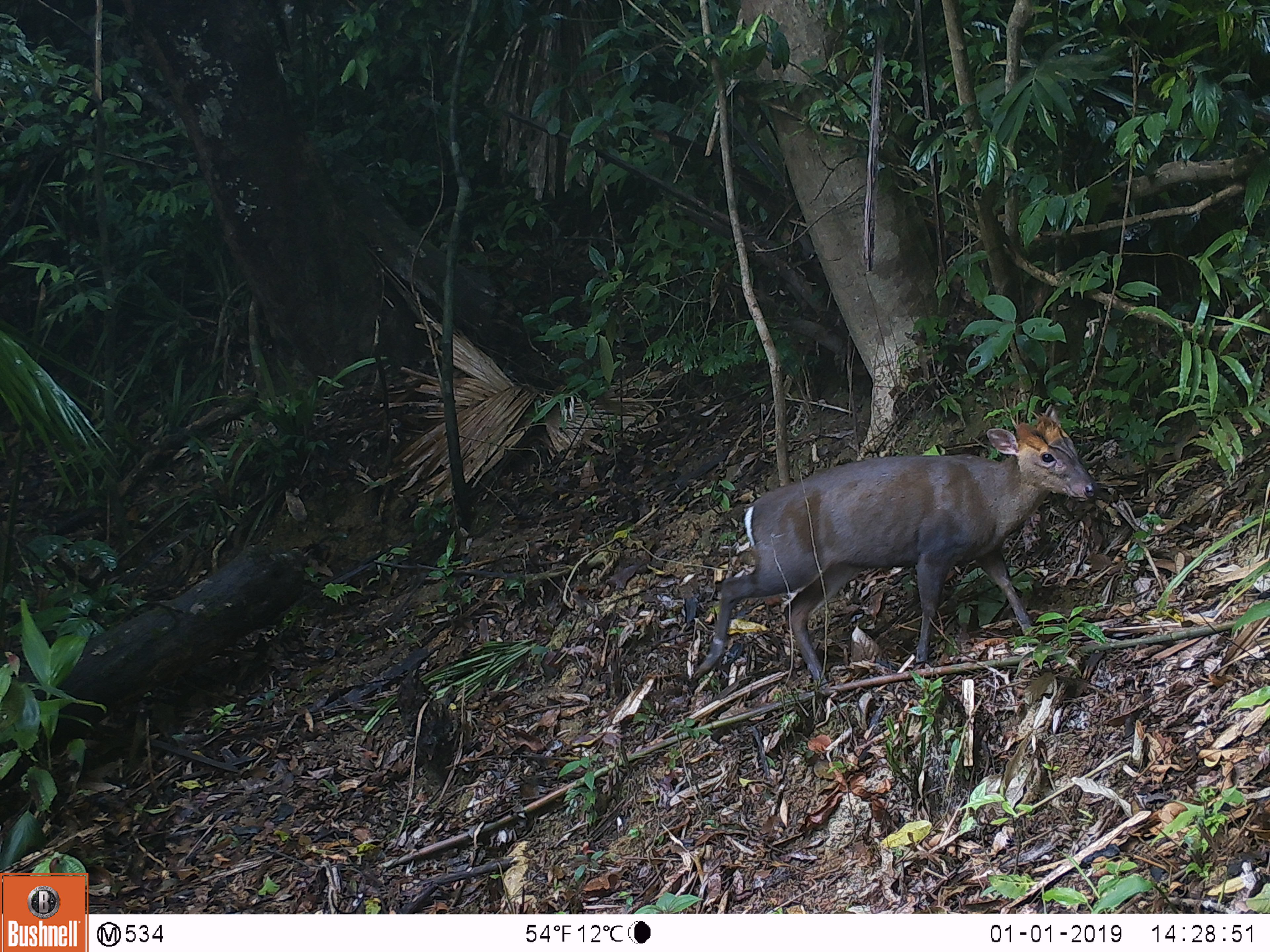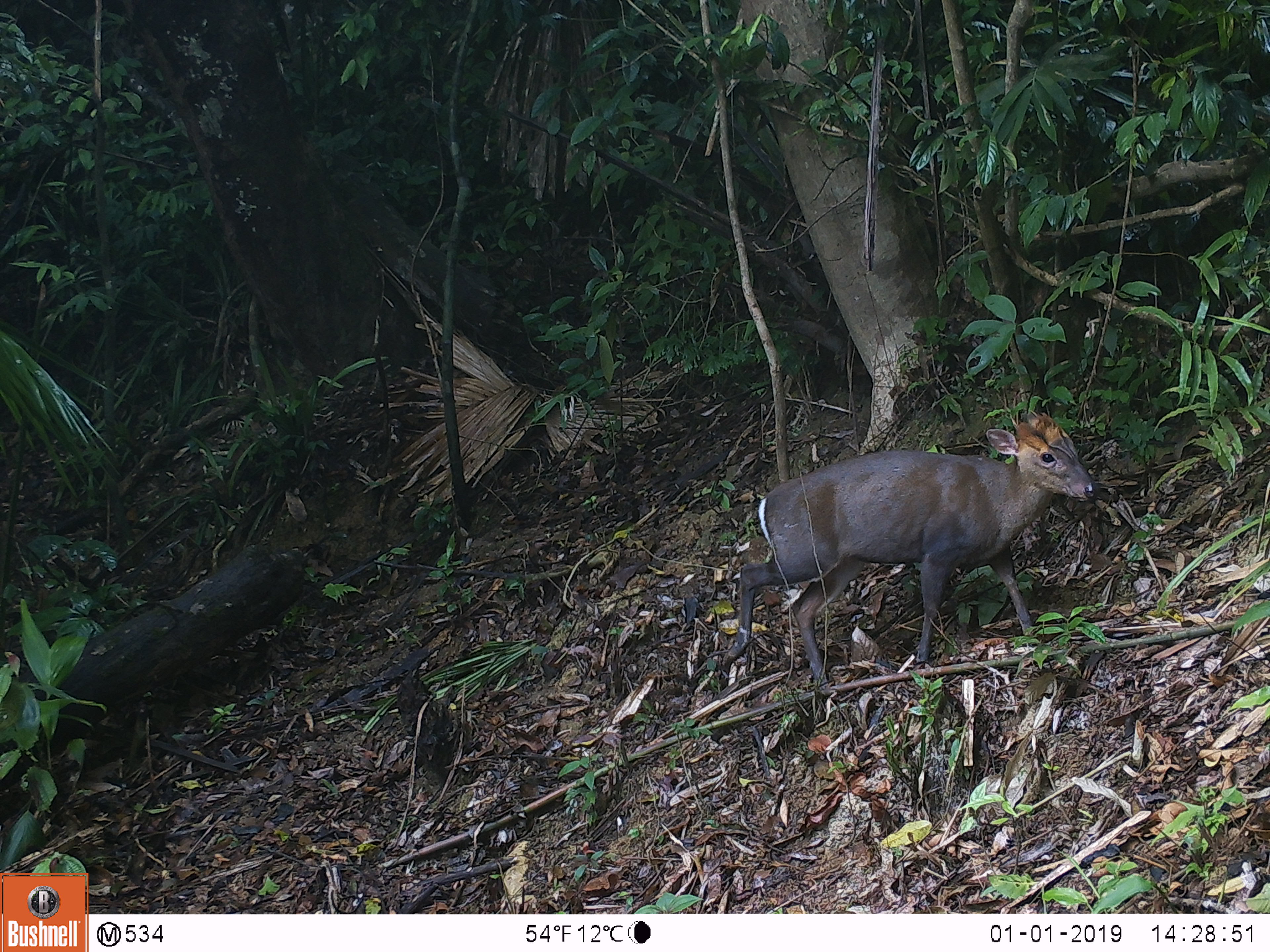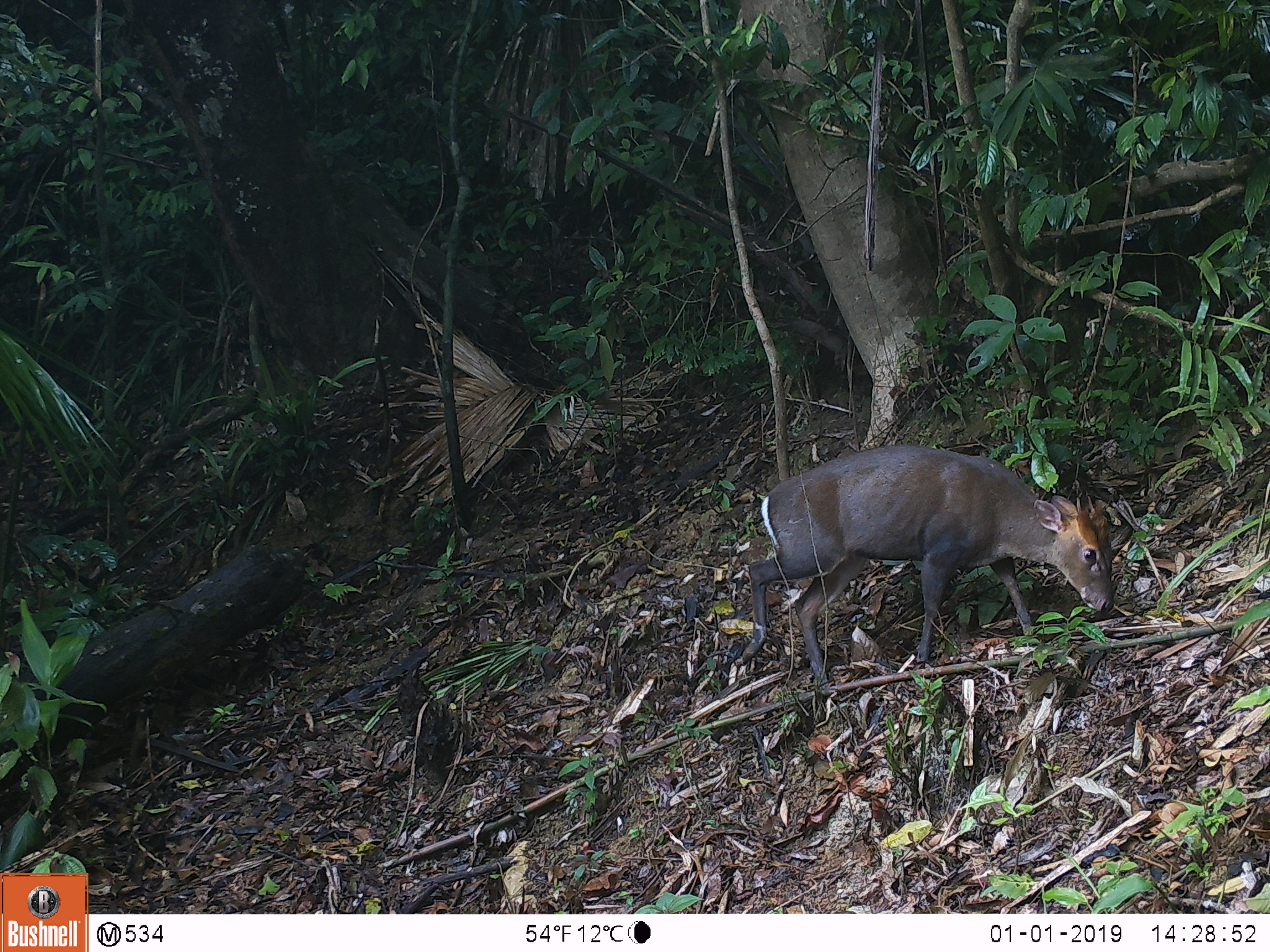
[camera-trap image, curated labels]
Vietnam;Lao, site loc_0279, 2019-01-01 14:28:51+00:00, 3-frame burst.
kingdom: Animalia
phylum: Chordata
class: Mammalia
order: Artiodactyla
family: Cervidae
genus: Muntiacus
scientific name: Muntiacus rooseveltorum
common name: roosevelt's muntjac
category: roosevelts muntjac group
Roosevelts muntjac group (roosevelt's muntjac) (Muntiacus rooseveltorum). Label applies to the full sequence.